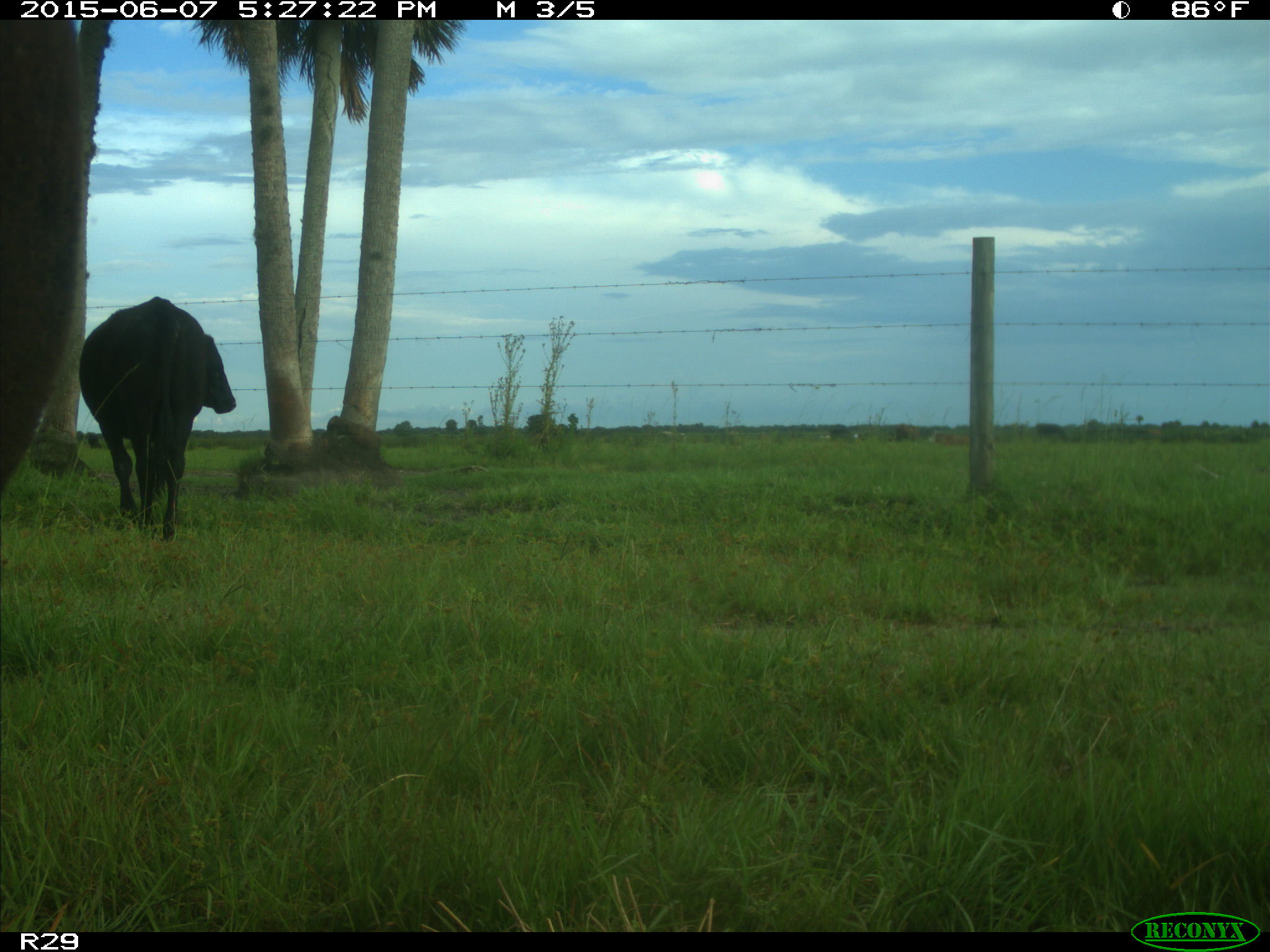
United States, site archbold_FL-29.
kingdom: Animalia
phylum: Chordata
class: Mammalia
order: Artiodactyla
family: Bovidae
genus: Bos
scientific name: Bos taurus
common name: domestic cow